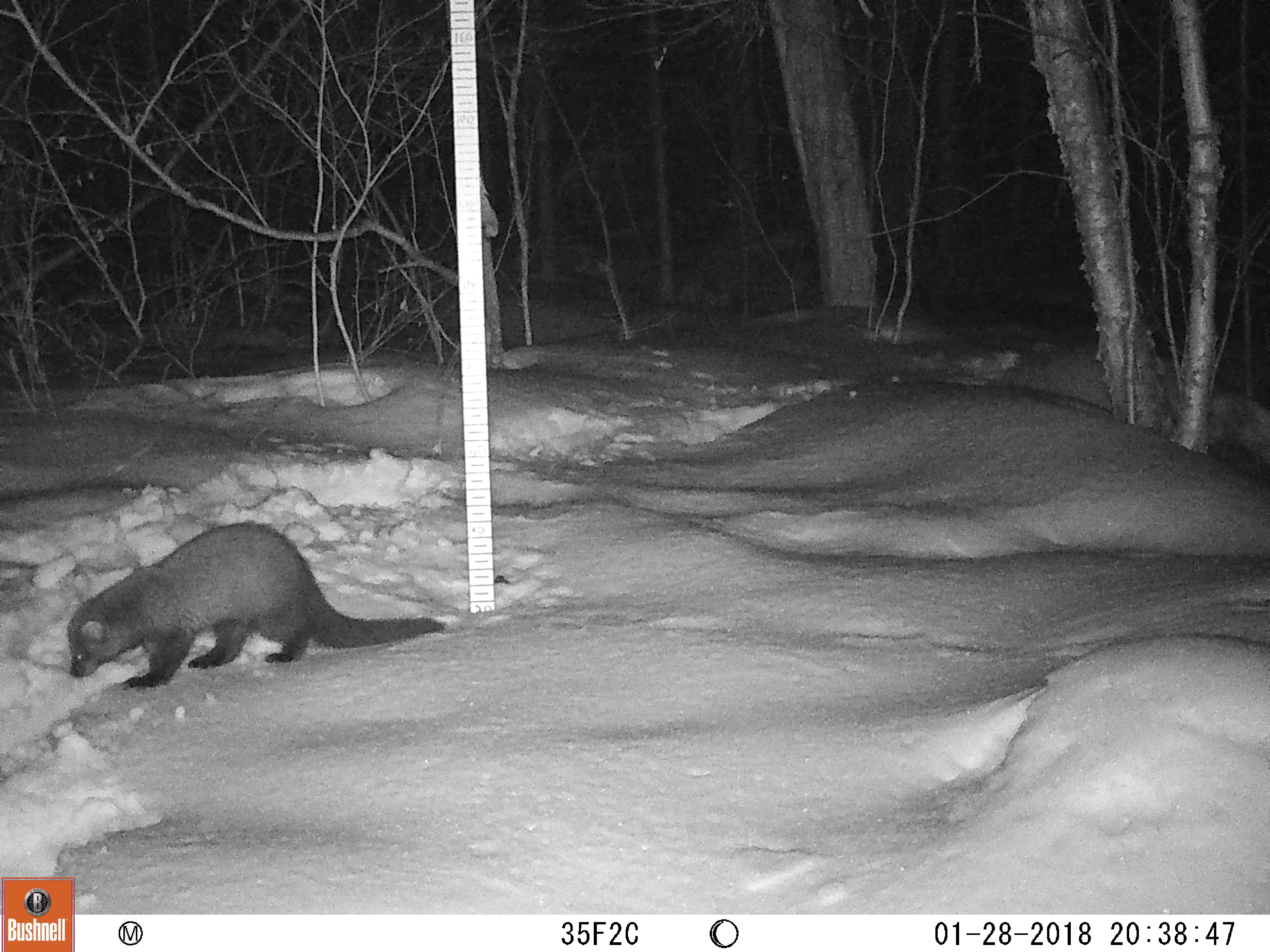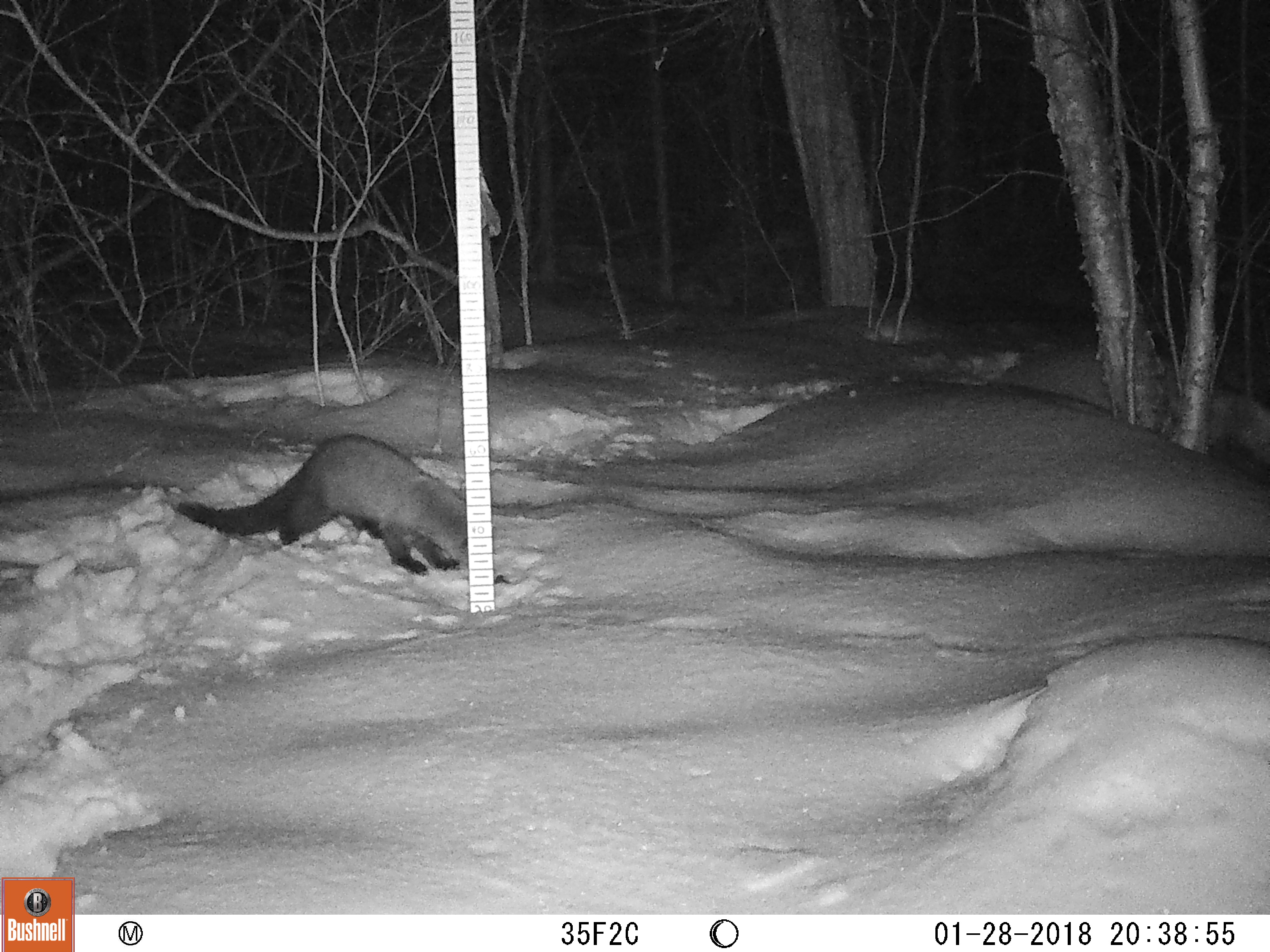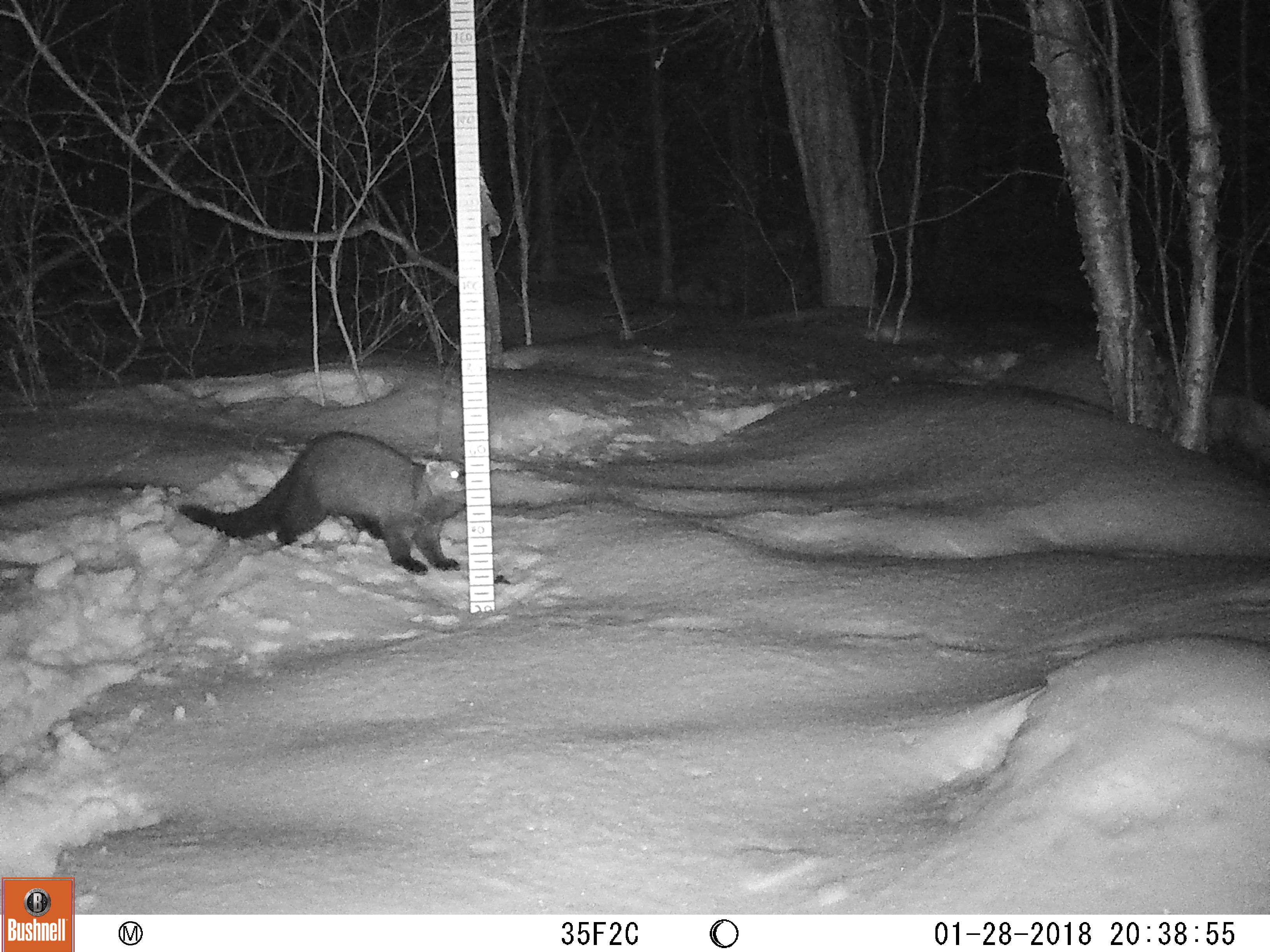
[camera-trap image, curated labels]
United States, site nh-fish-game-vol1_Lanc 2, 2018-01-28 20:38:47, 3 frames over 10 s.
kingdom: Animalia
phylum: Chordata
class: Mammalia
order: Carnivora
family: Mustelidae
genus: Pekania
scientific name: Pekania pennanti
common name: fisher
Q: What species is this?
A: Fisher (Pekania pennanti).